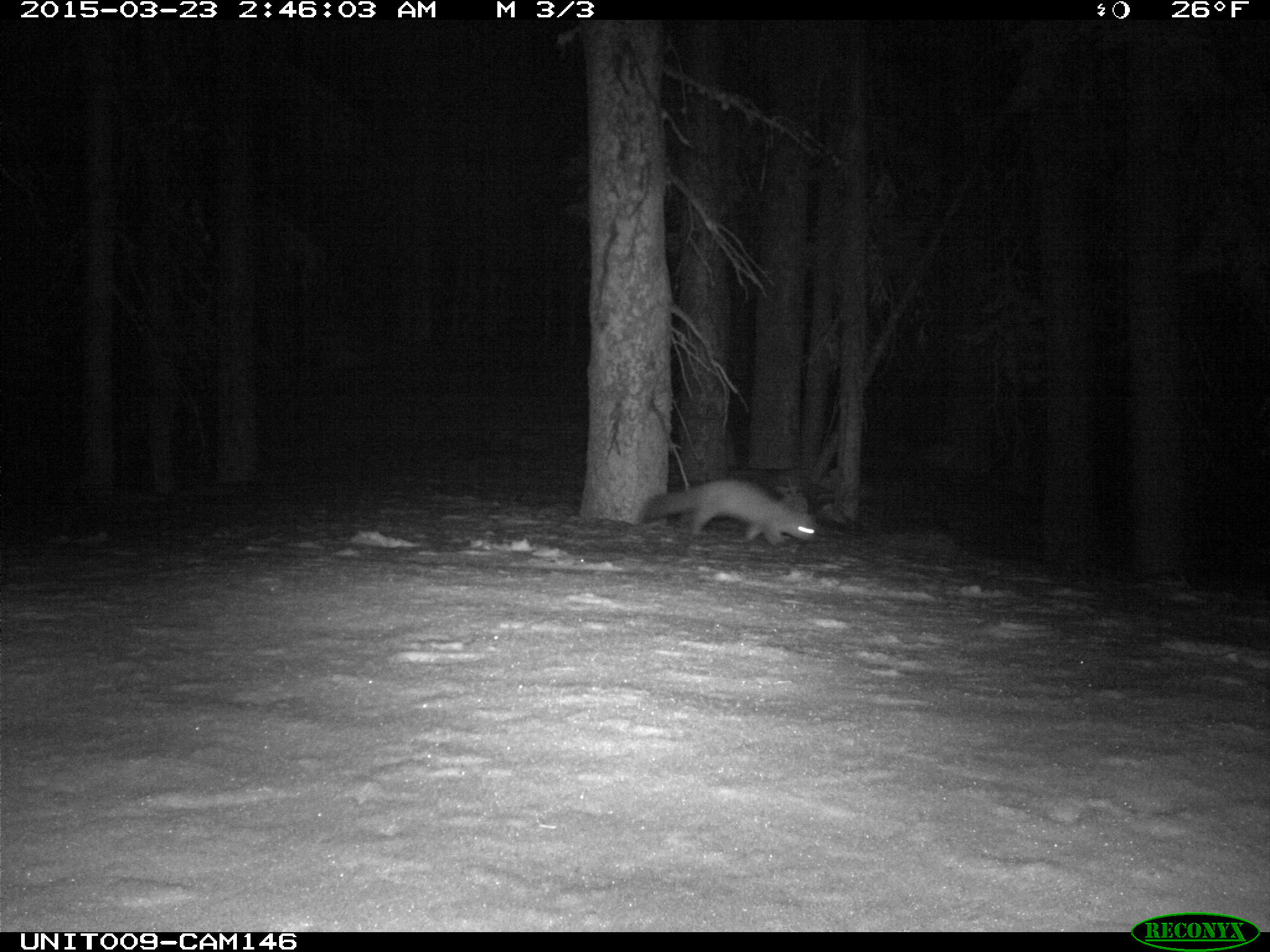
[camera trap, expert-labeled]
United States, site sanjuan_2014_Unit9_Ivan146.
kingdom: Animalia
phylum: Chordata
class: Mammalia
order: Carnivora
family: Mustelidae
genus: Martes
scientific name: Martes americana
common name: american marten